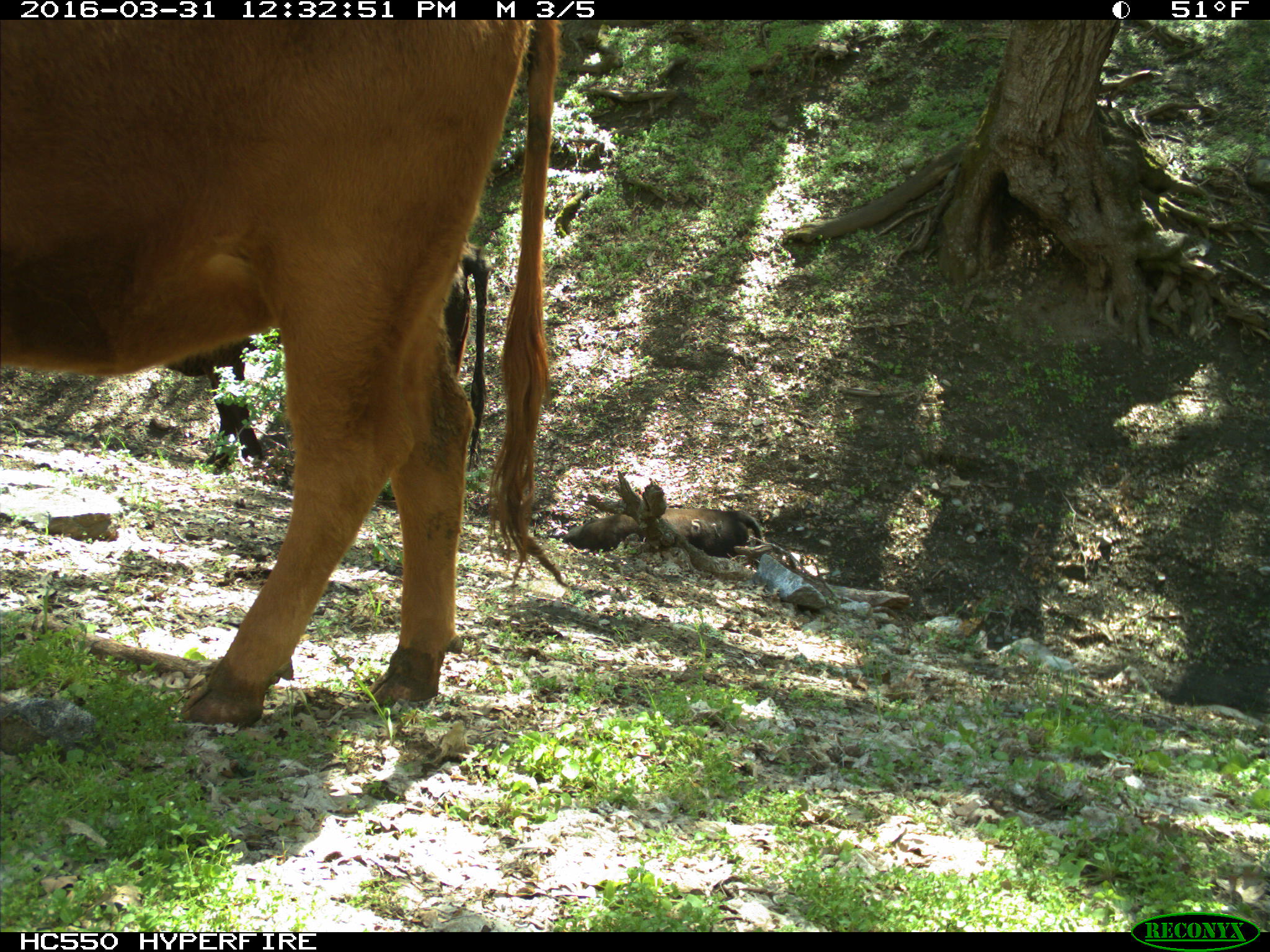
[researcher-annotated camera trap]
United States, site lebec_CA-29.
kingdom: Animalia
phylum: Chordata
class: Mammalia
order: Artiodactyla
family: Bovidae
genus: Bos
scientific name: Bos taurus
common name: domestic cow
Bos taurus (domestic cow).